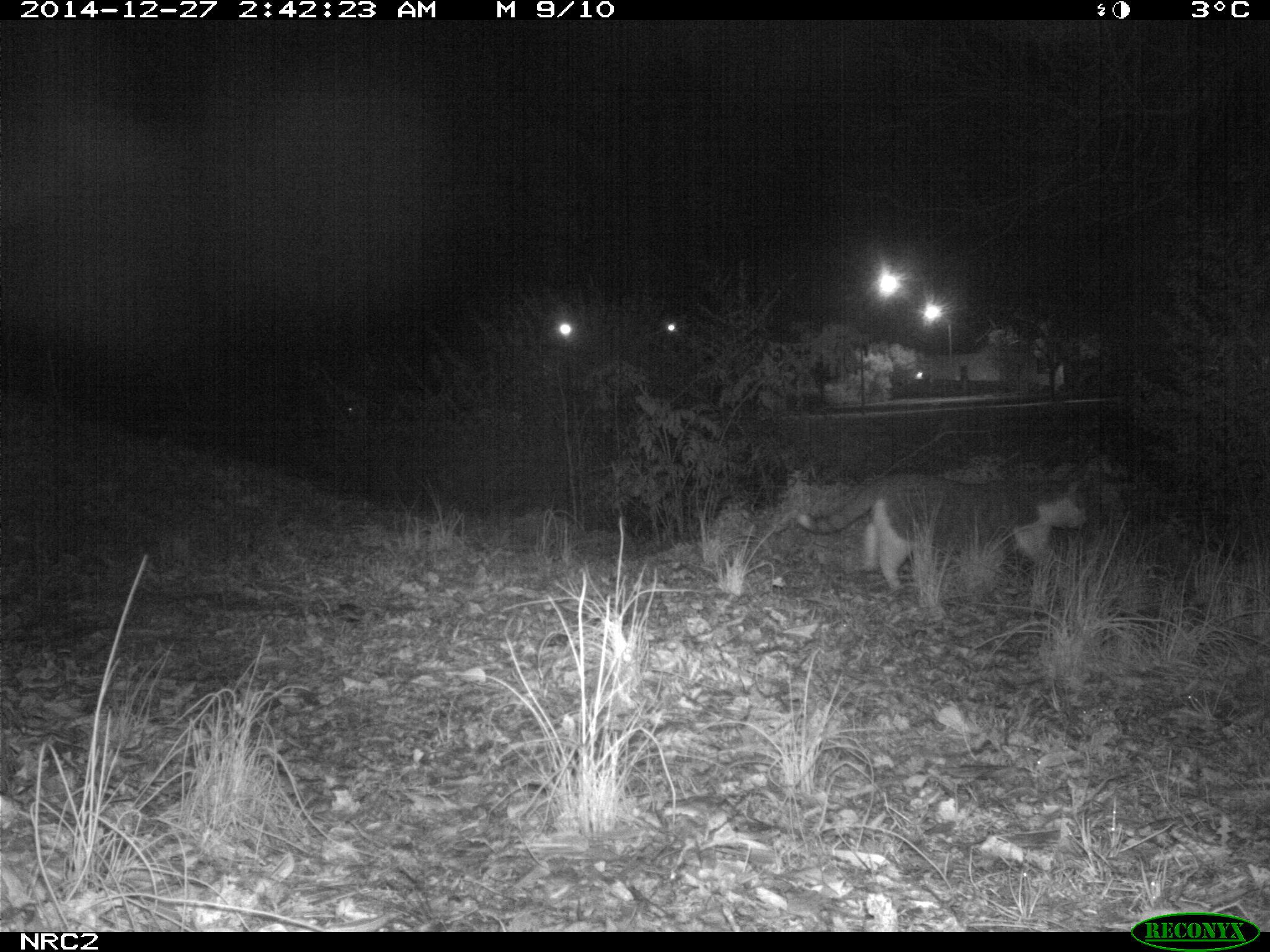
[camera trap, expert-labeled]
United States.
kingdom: Animalia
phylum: Chordata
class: Mammalia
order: Carnivora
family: Felidae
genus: Felis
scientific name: Felis catus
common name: domestic cat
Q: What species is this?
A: Domestic Cat (Felis catus).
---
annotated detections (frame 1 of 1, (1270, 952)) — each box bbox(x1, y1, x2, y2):
Domestic Cat: bbox(792, 470, 1106, 598)